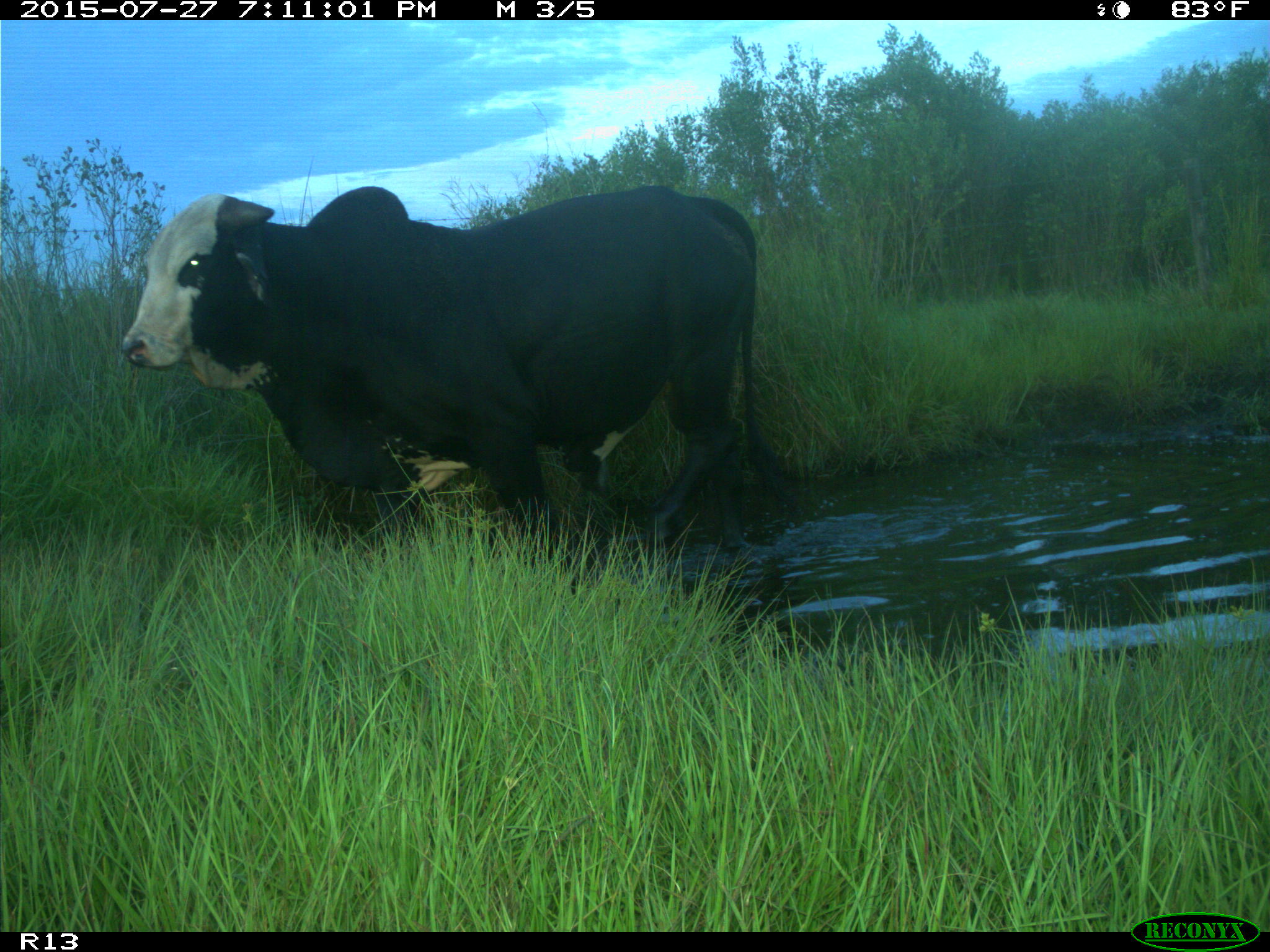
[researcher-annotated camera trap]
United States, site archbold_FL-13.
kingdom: Animalia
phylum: Chordata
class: Mammalia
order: Artiodactyla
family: Bovidae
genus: Bos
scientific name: Bos taurus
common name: domestic cow